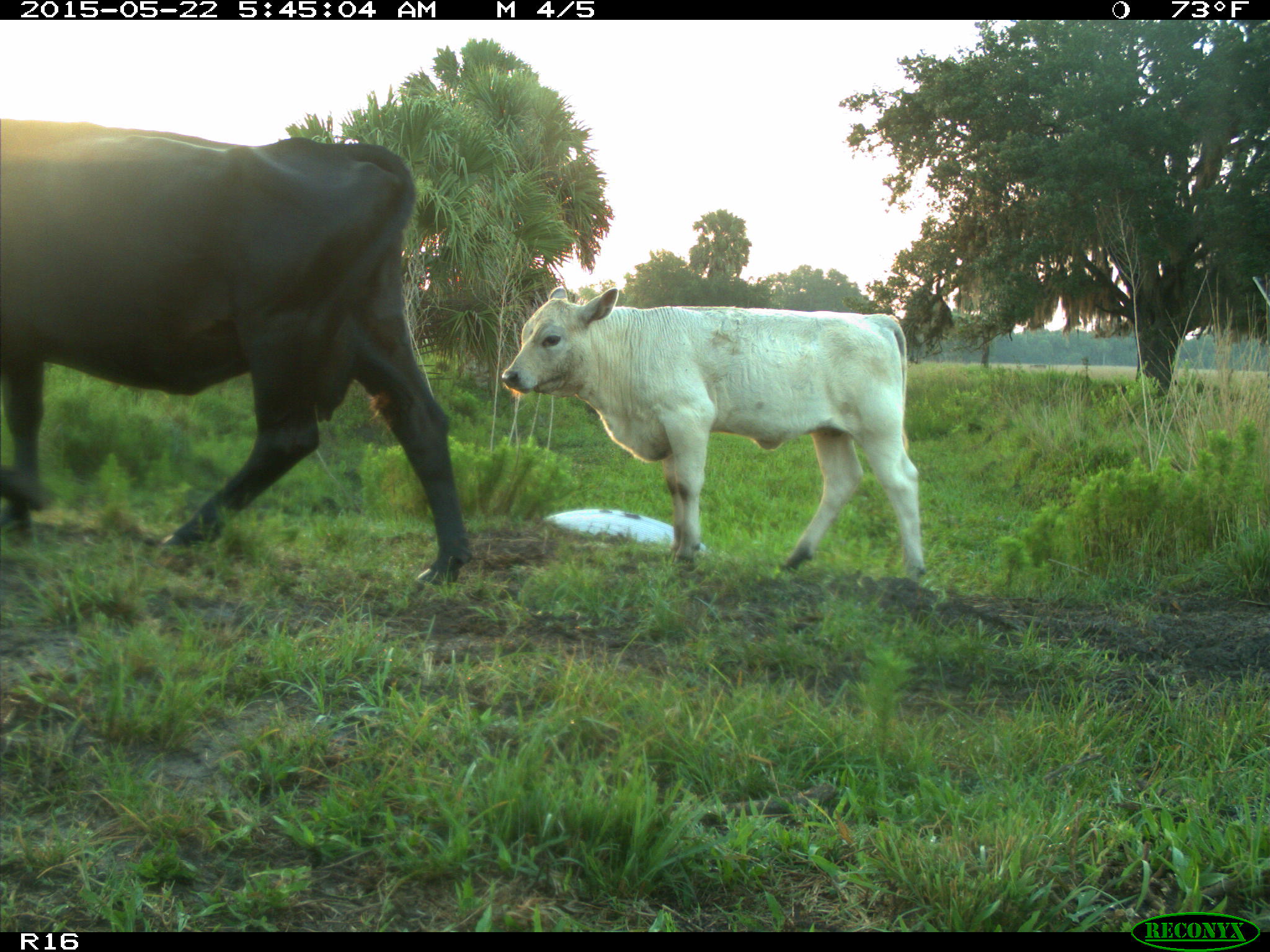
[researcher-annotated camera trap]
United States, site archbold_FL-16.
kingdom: Animalia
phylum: Chordata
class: Mammalia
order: Artiodactyla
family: Bovidae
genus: Bos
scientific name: Bos taurus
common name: domestic cow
Bos taurus (domestic cow).